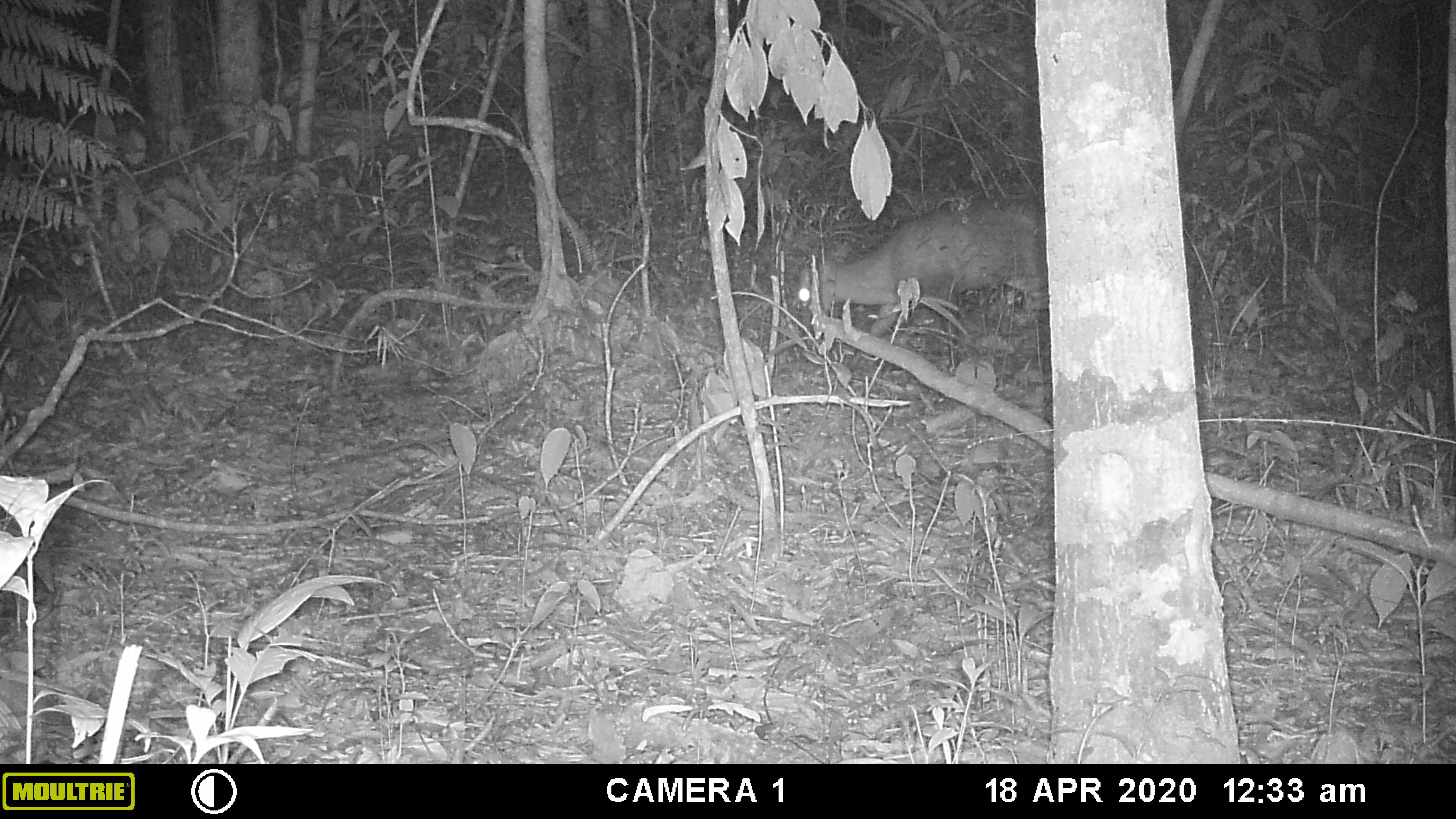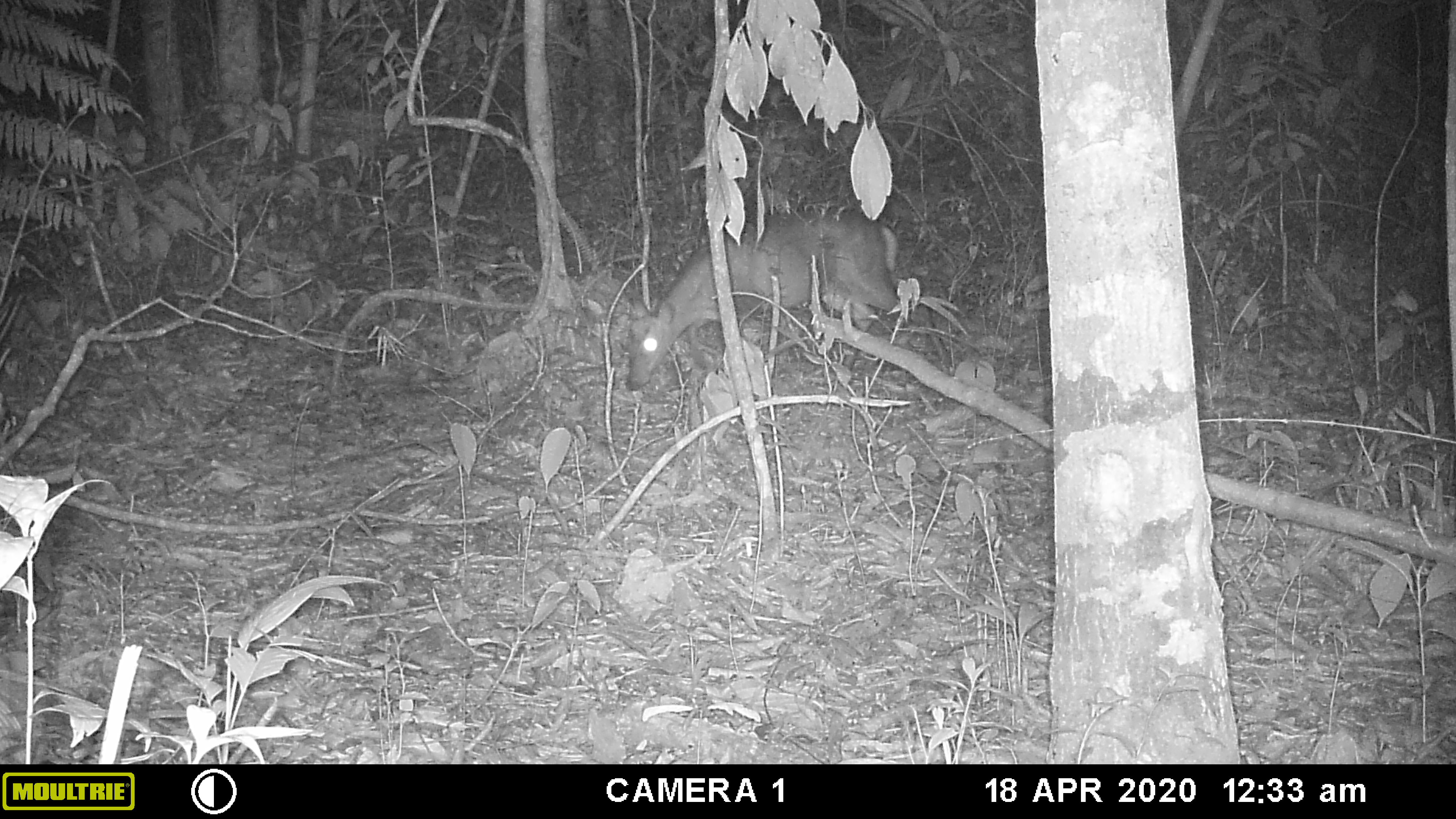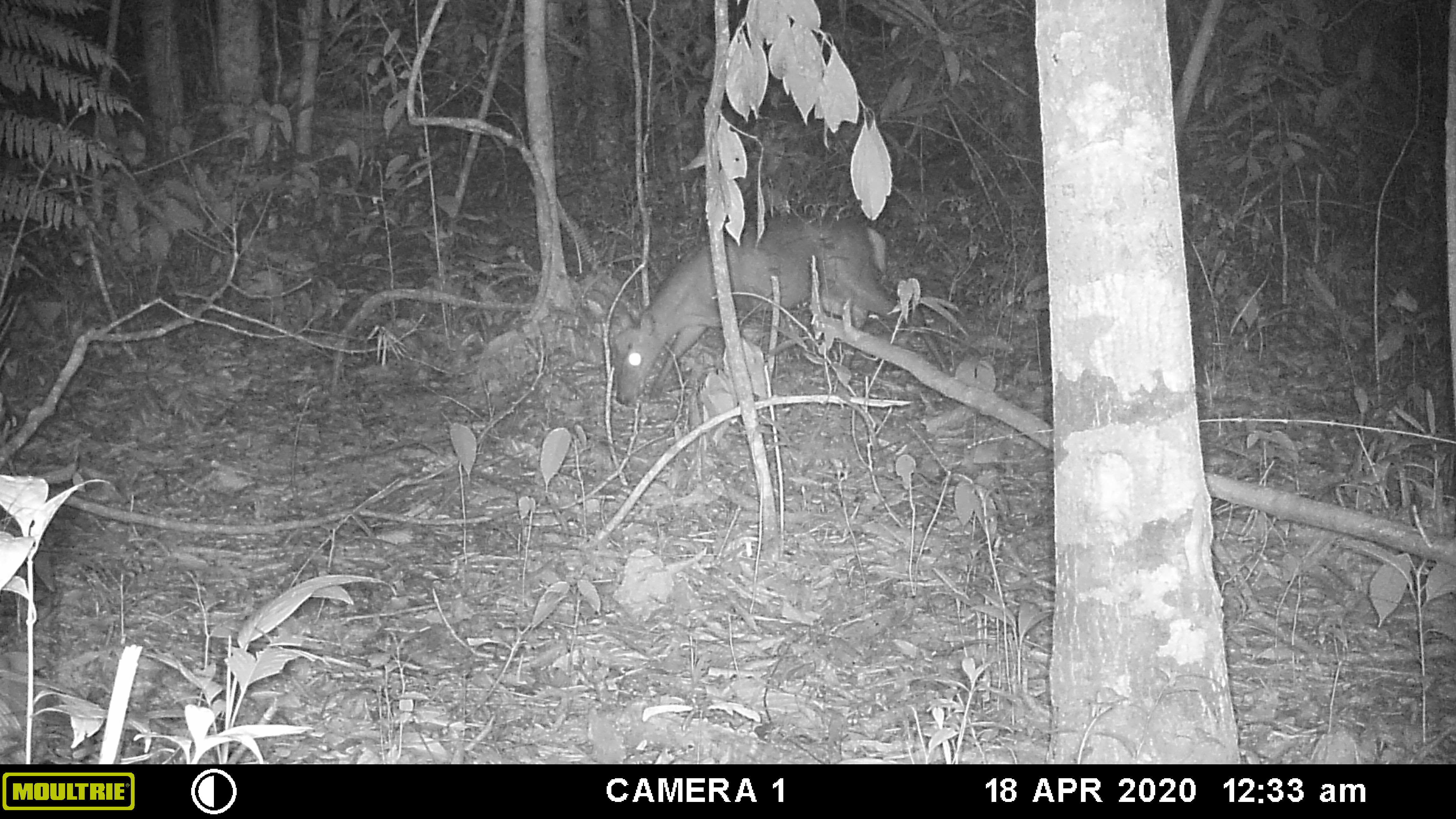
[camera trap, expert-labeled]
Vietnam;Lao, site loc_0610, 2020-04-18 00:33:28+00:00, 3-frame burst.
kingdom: Animalia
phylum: Chordata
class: Mammalia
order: Artiodactyla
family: Cervidae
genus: Muntiacus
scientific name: Muntiacus rooseveltorum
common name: roosevelt's muntjac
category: roosevelts muntjac group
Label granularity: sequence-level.